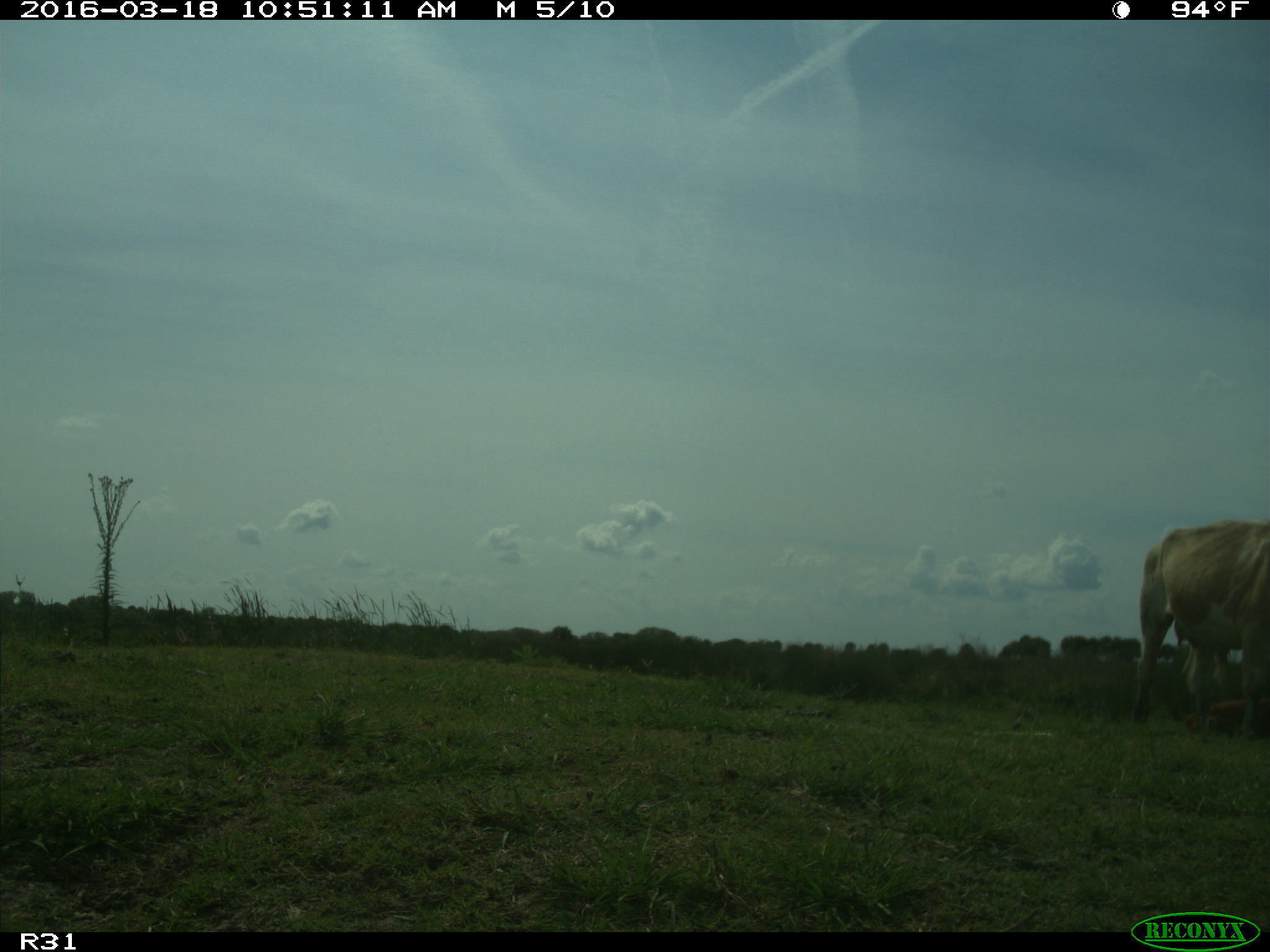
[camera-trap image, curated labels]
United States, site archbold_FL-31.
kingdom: Animalia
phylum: Chordata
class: Mammalia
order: Artiodactyla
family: Bovidae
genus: Bos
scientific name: Bos taurus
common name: domestic cow